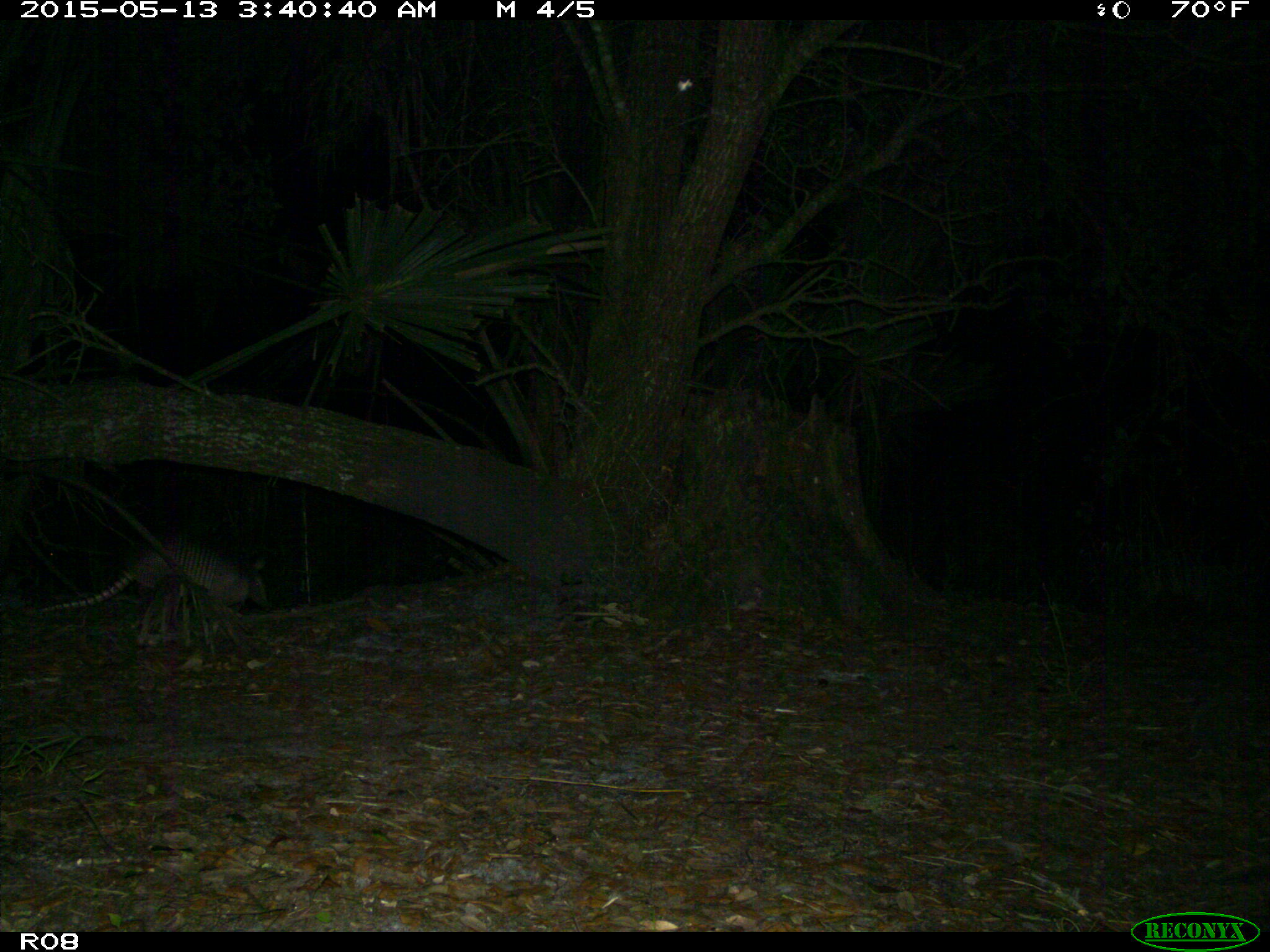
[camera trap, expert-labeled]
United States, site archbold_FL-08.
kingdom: Animalia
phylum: Chordata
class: Mammalia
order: Cingulata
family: Dasypodidae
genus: Dasypus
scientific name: Dasypus novemcinctus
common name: nine-banded armadillo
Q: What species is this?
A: Dasypus novemcinctus (nine-banded armadillo).